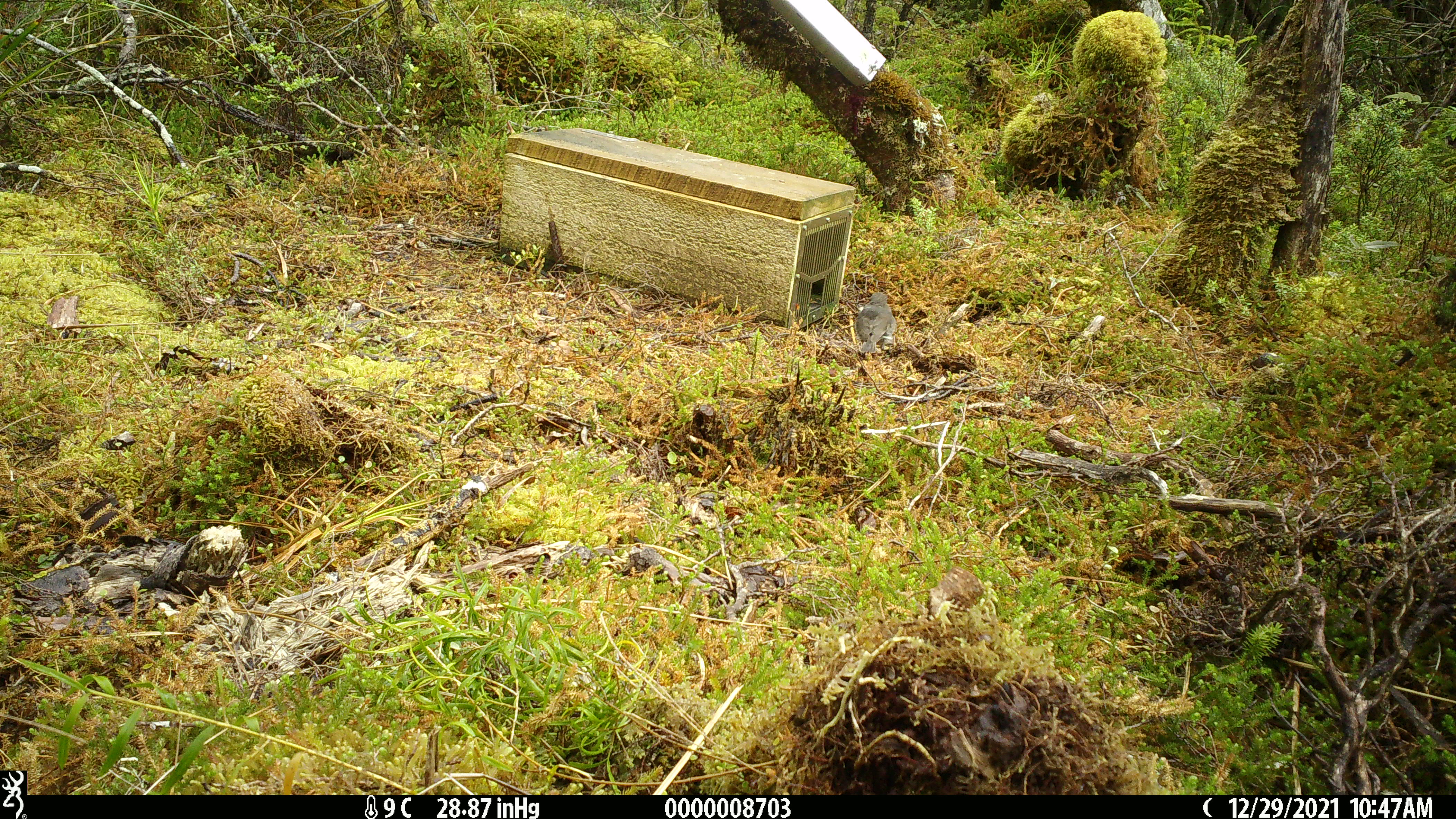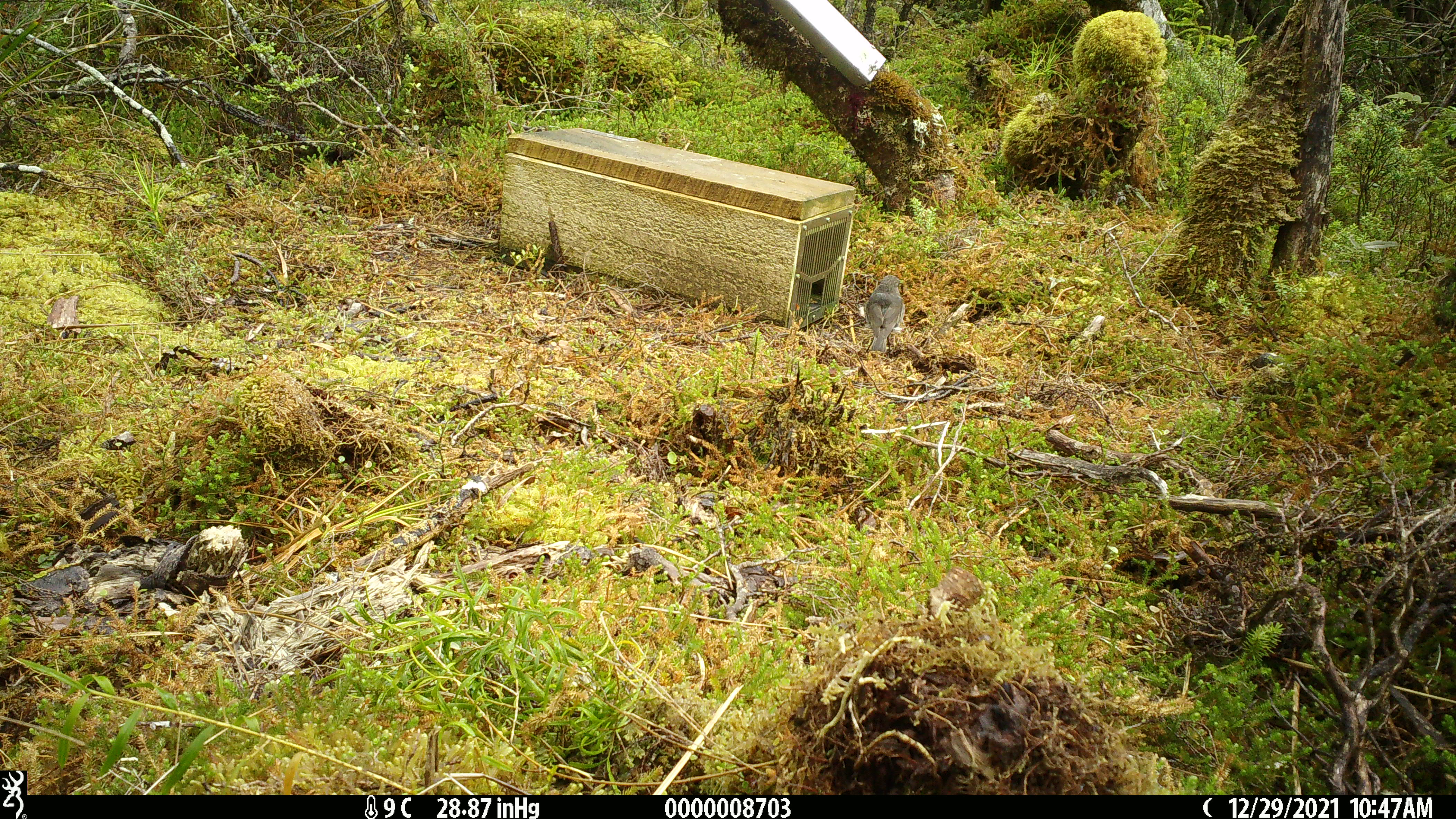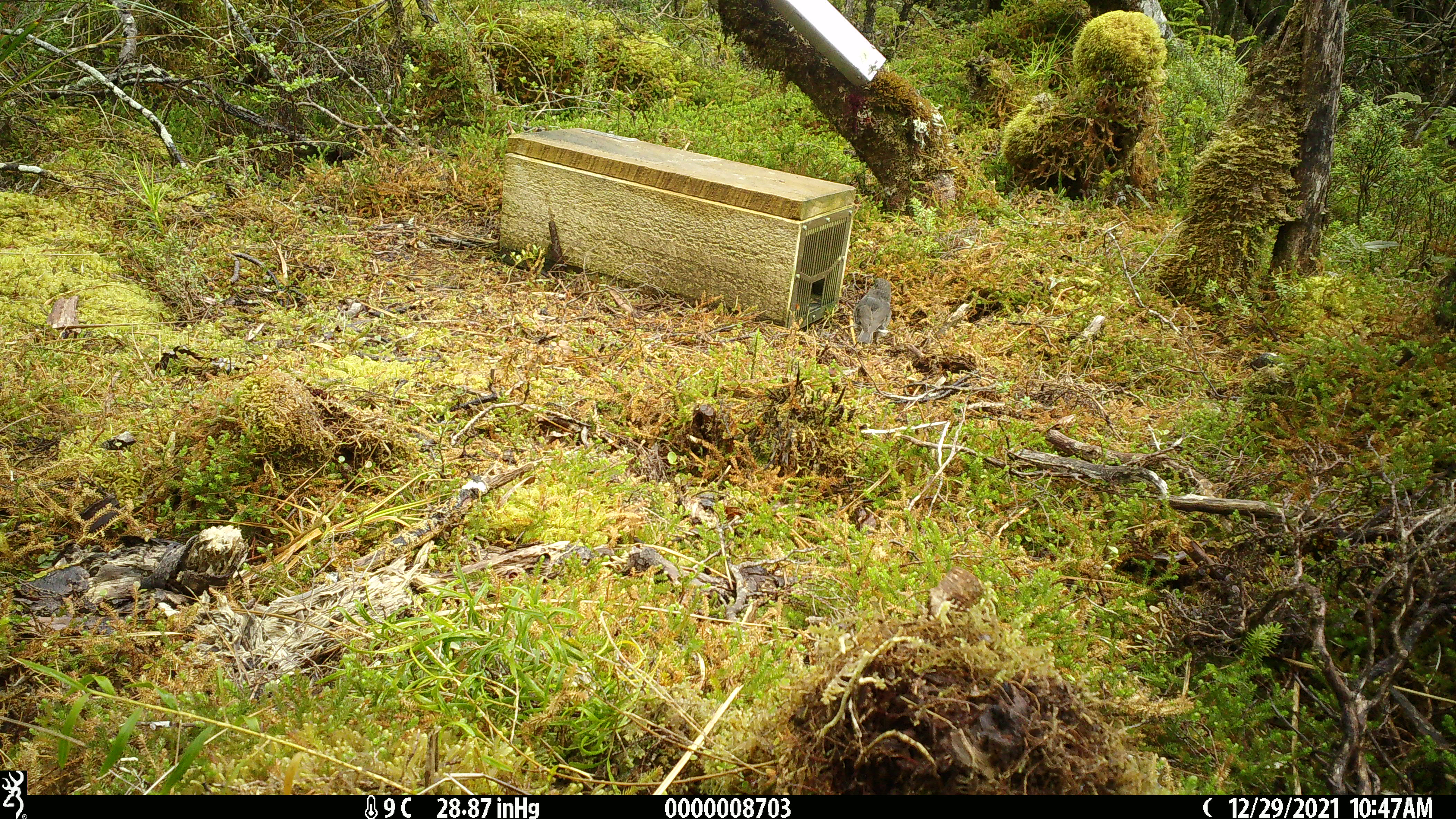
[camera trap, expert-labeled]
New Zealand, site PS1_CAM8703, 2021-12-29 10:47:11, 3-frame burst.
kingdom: Animalia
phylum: Chordata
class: Aves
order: Passeriformes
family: Petroicidae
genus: Petroica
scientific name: Petroica australis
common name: new zealand robin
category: robin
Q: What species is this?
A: Robin (new zealand robin) (Petroica australis).